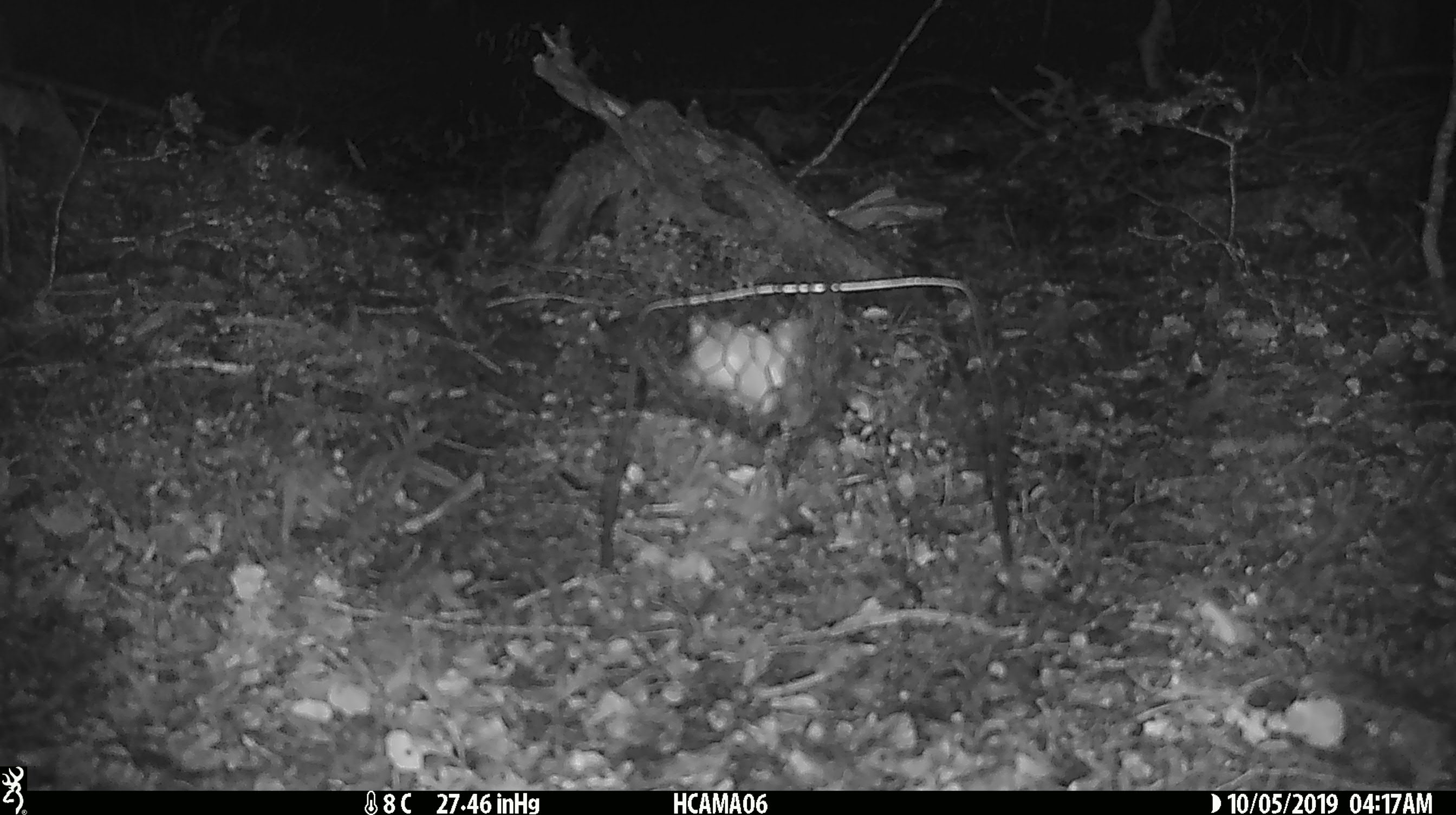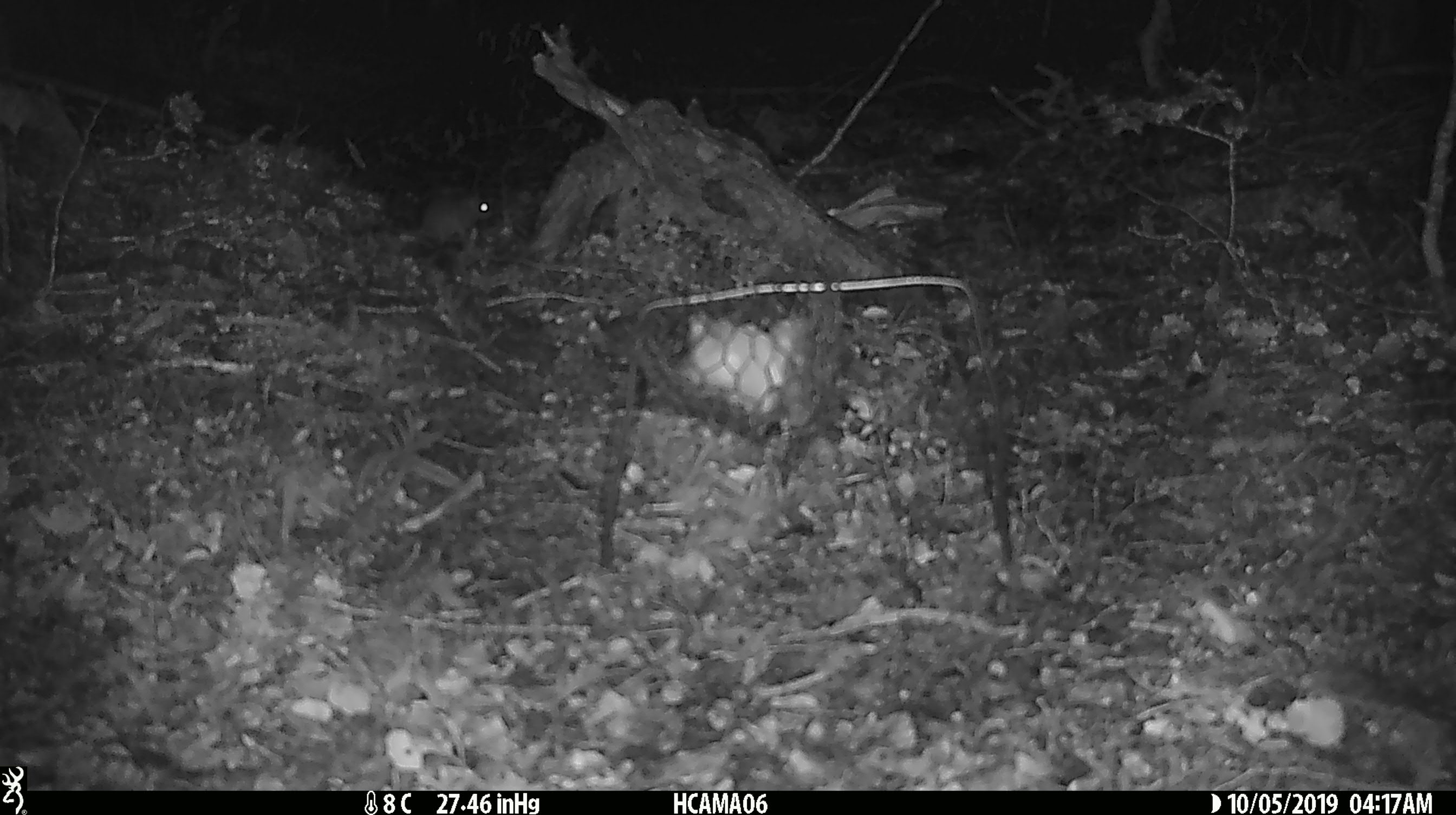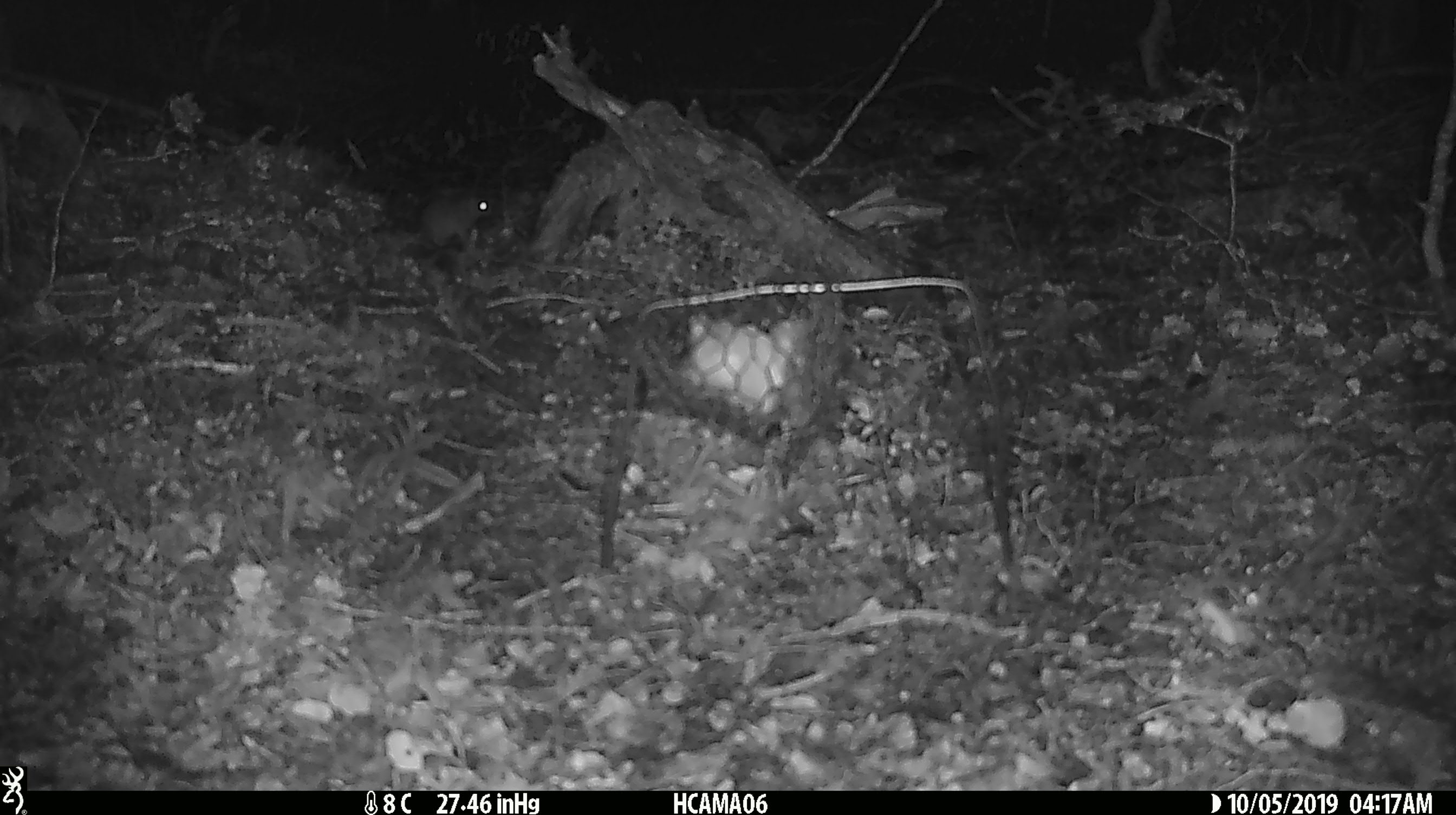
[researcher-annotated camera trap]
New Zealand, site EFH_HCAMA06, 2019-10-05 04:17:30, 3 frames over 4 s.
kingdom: Animalia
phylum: Chordata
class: Mammalia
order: Rodentia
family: Muridae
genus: Mus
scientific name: Mus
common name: mouse